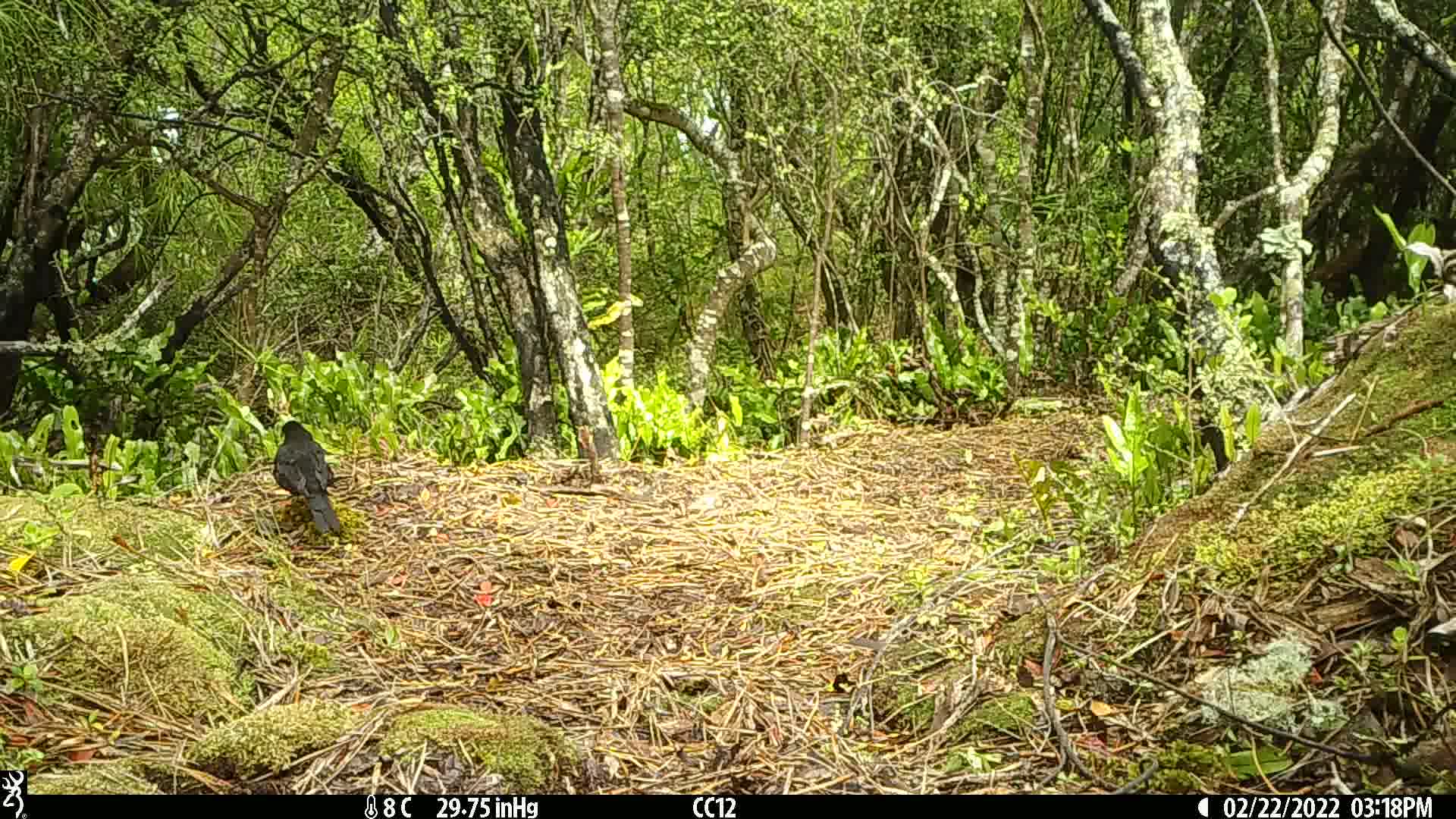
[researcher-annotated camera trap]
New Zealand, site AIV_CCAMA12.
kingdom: Animalia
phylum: Chordata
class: Aves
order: Passeriformes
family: Turdidae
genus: Turdus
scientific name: Turdus merula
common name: eurasian blackbird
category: blackbird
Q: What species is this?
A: Blackbird (eurasian blackbird) (Turdus merula).